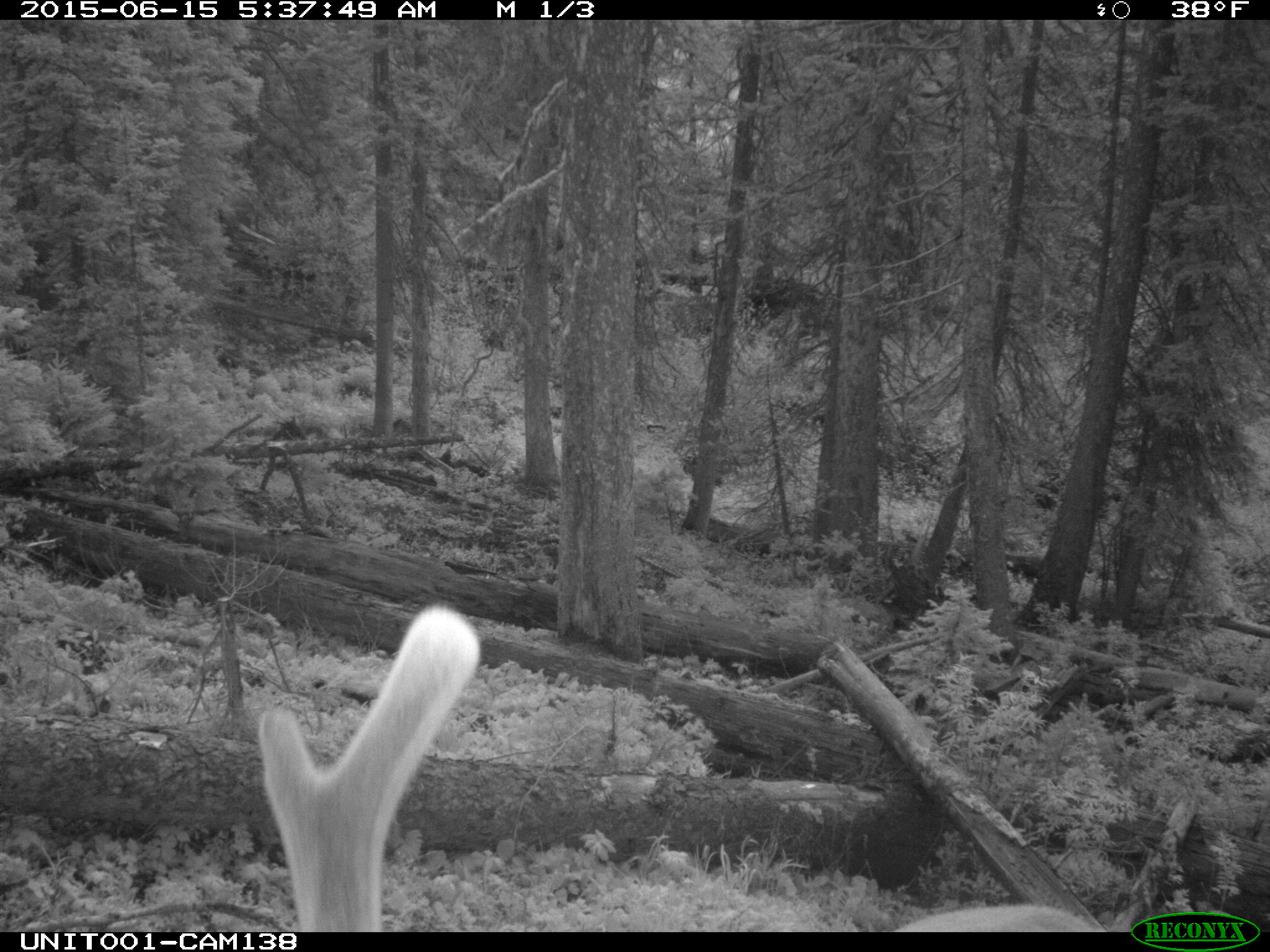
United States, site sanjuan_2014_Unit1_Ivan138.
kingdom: Animalia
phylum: Chordata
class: Mammalia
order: Artiodactyla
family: Cervidae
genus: Cervus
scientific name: Cervus elaphus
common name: red deer